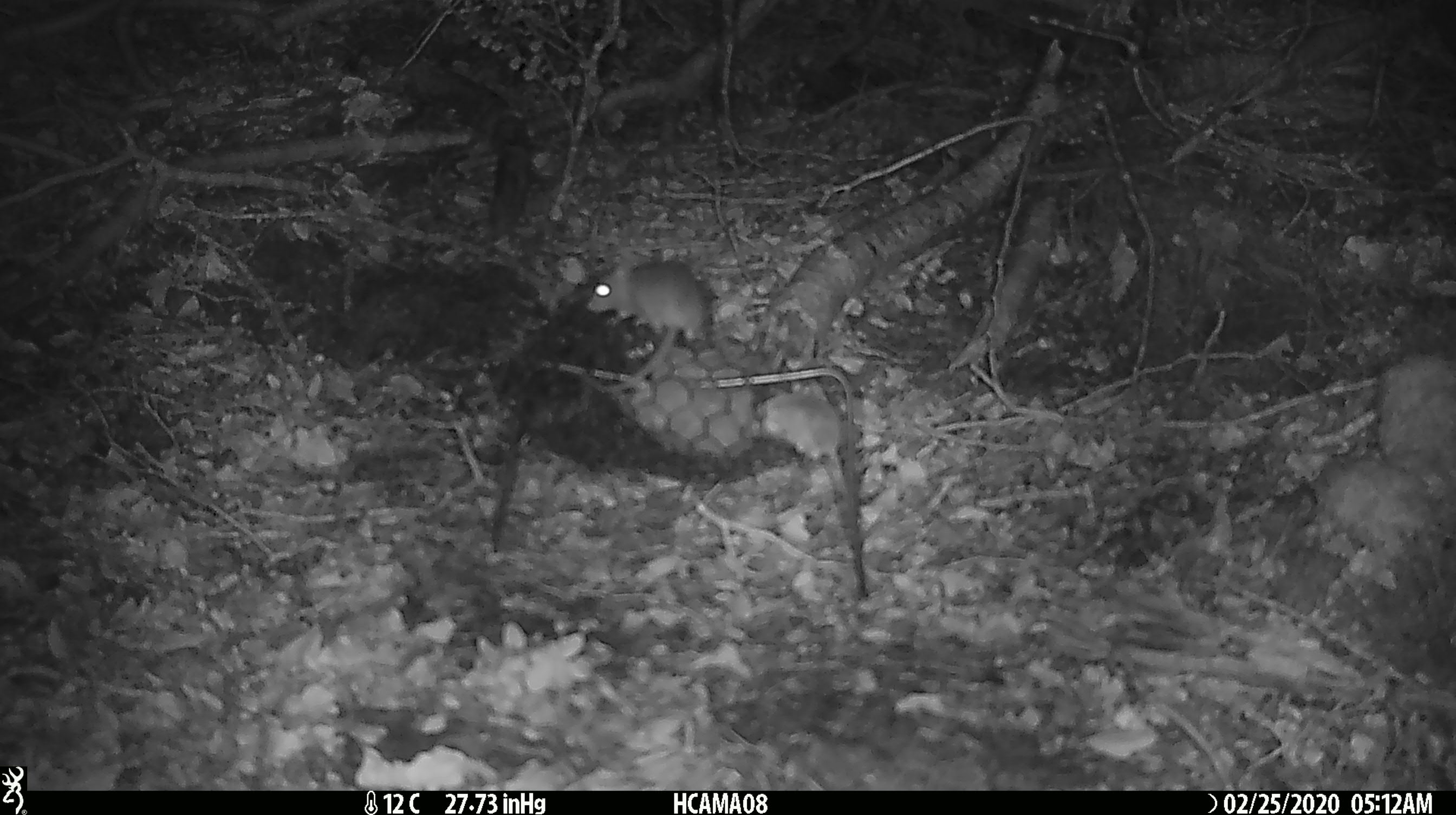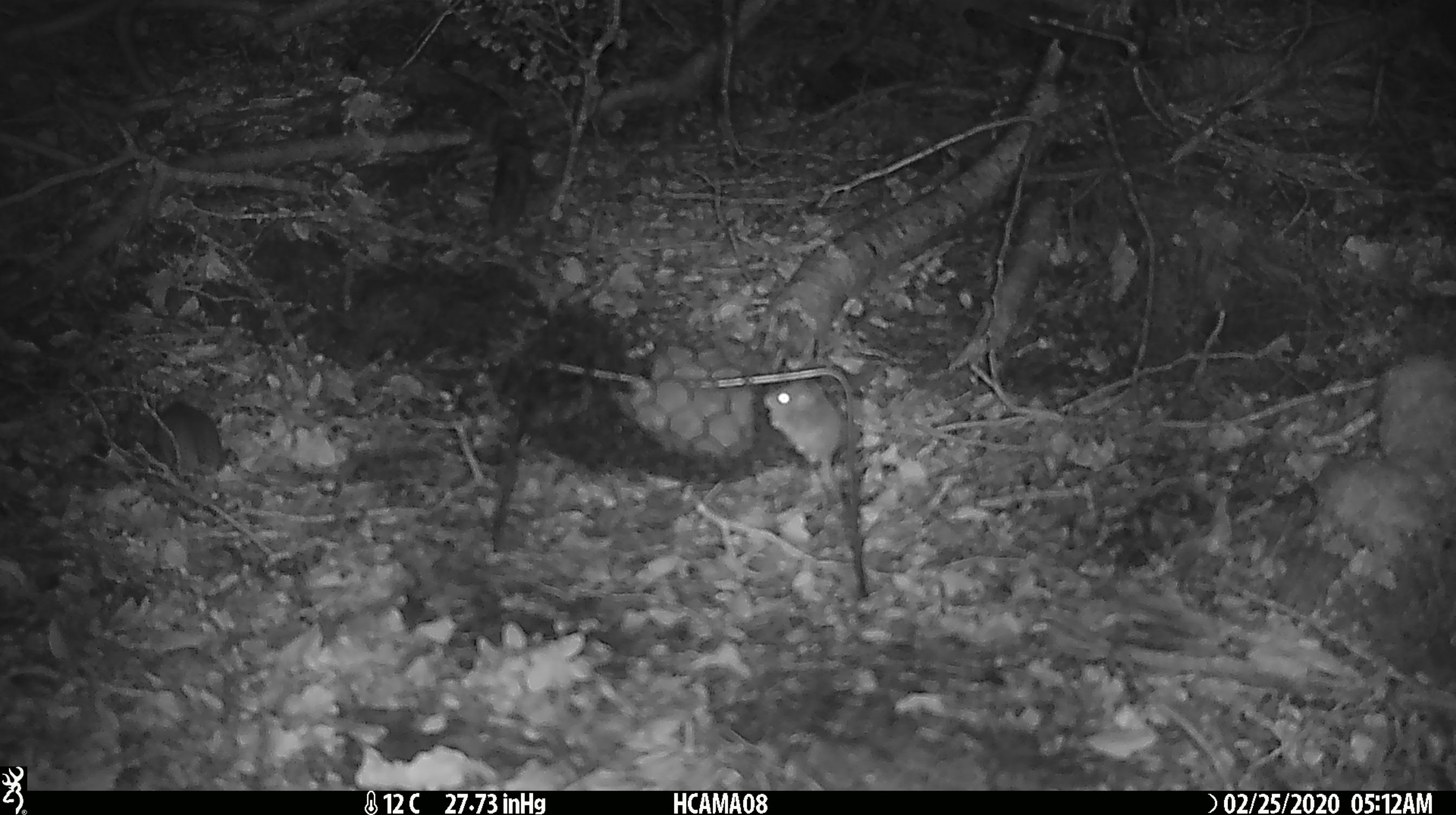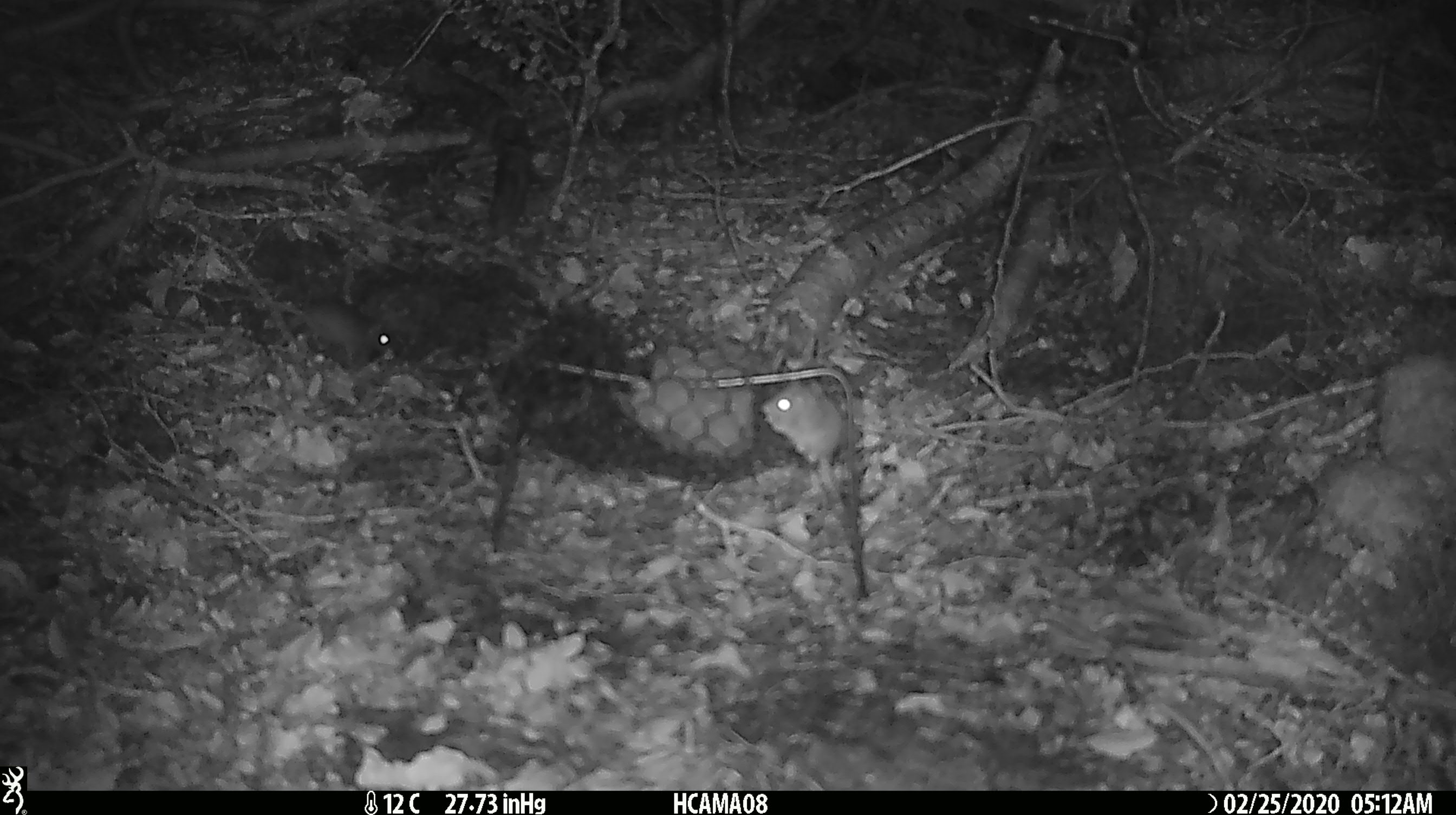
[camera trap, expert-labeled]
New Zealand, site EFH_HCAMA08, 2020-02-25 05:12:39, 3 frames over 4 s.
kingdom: Animalia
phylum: Chordata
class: Mammalia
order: Rodentia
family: Muridae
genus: Mus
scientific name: Mus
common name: mouse